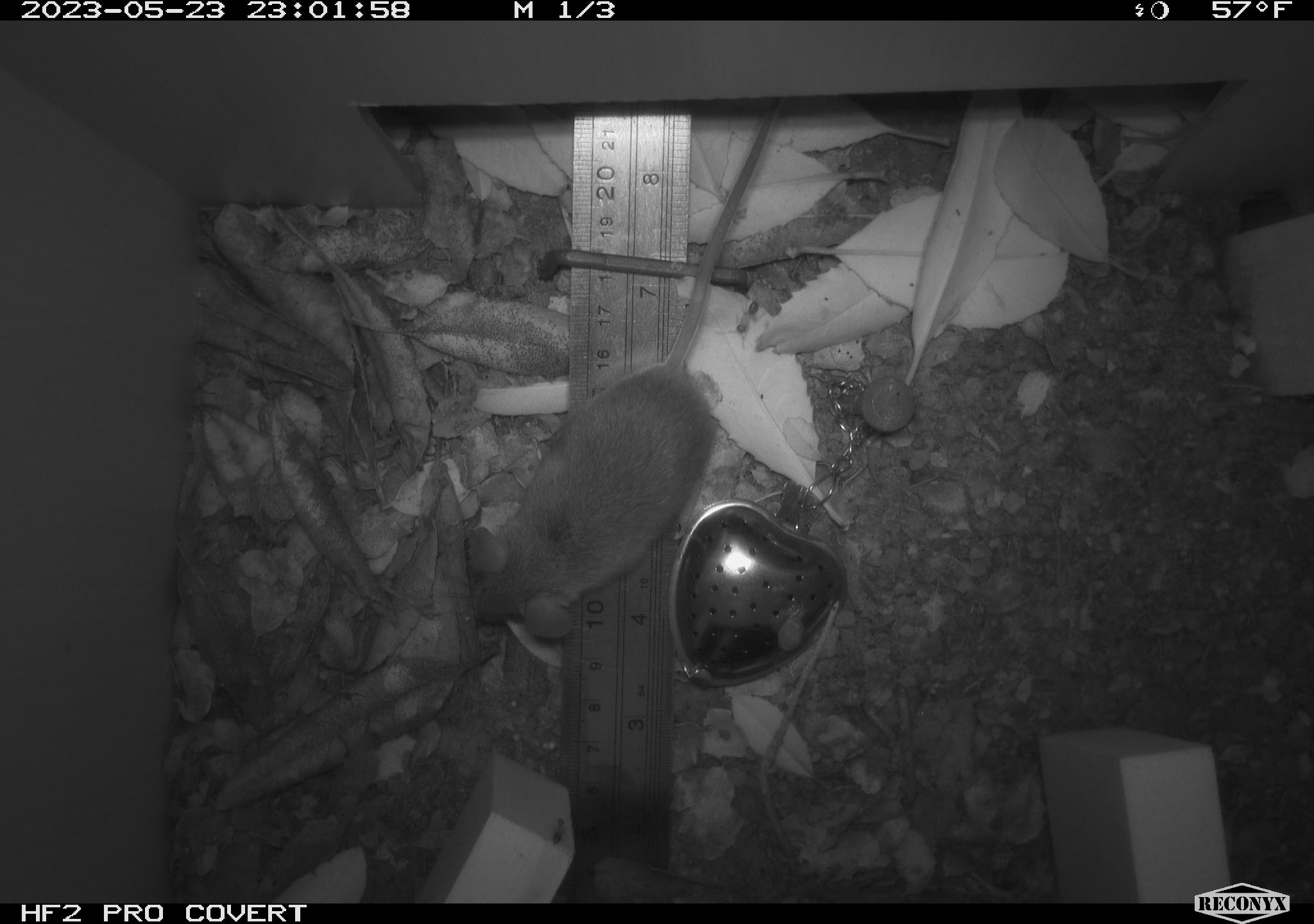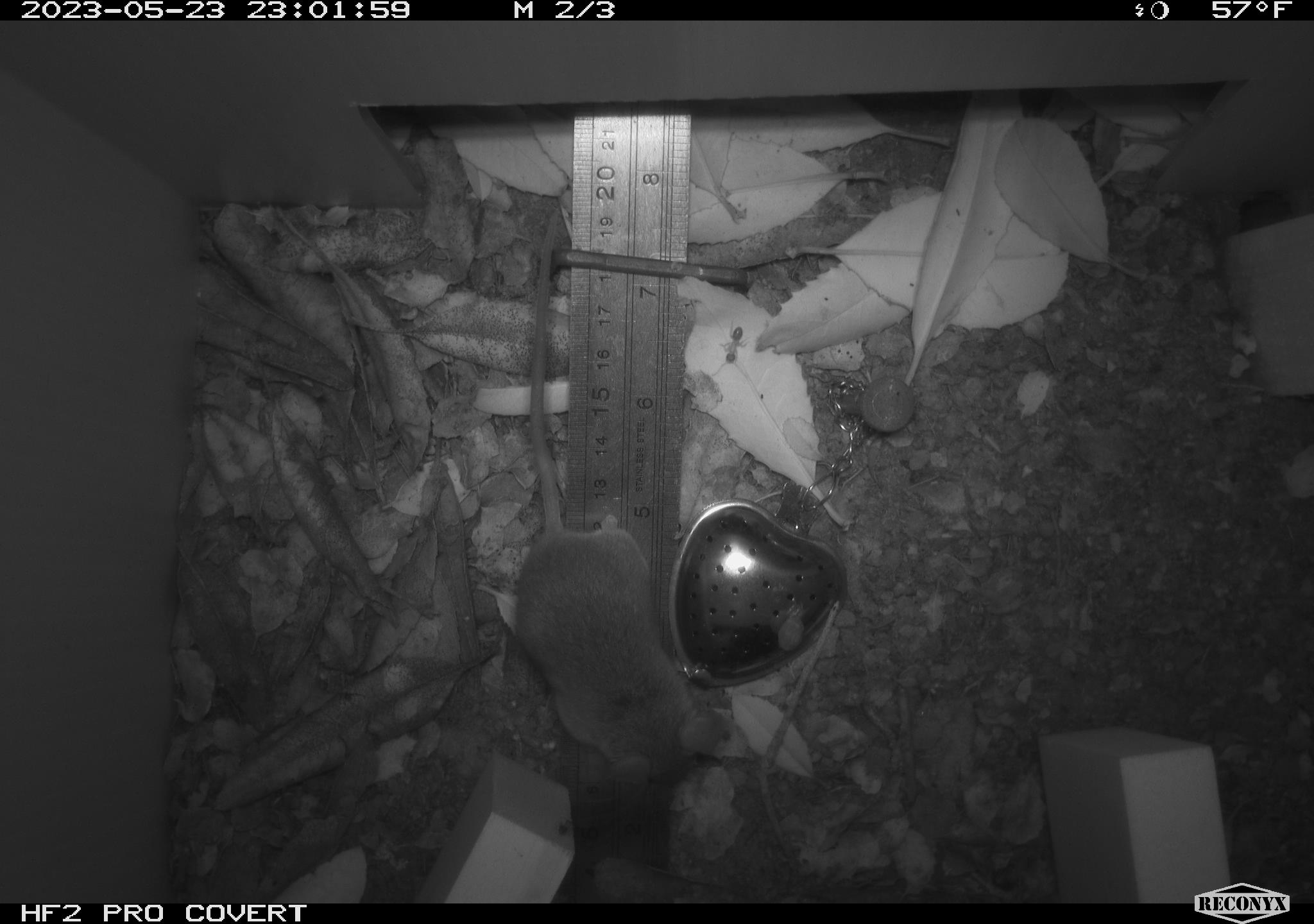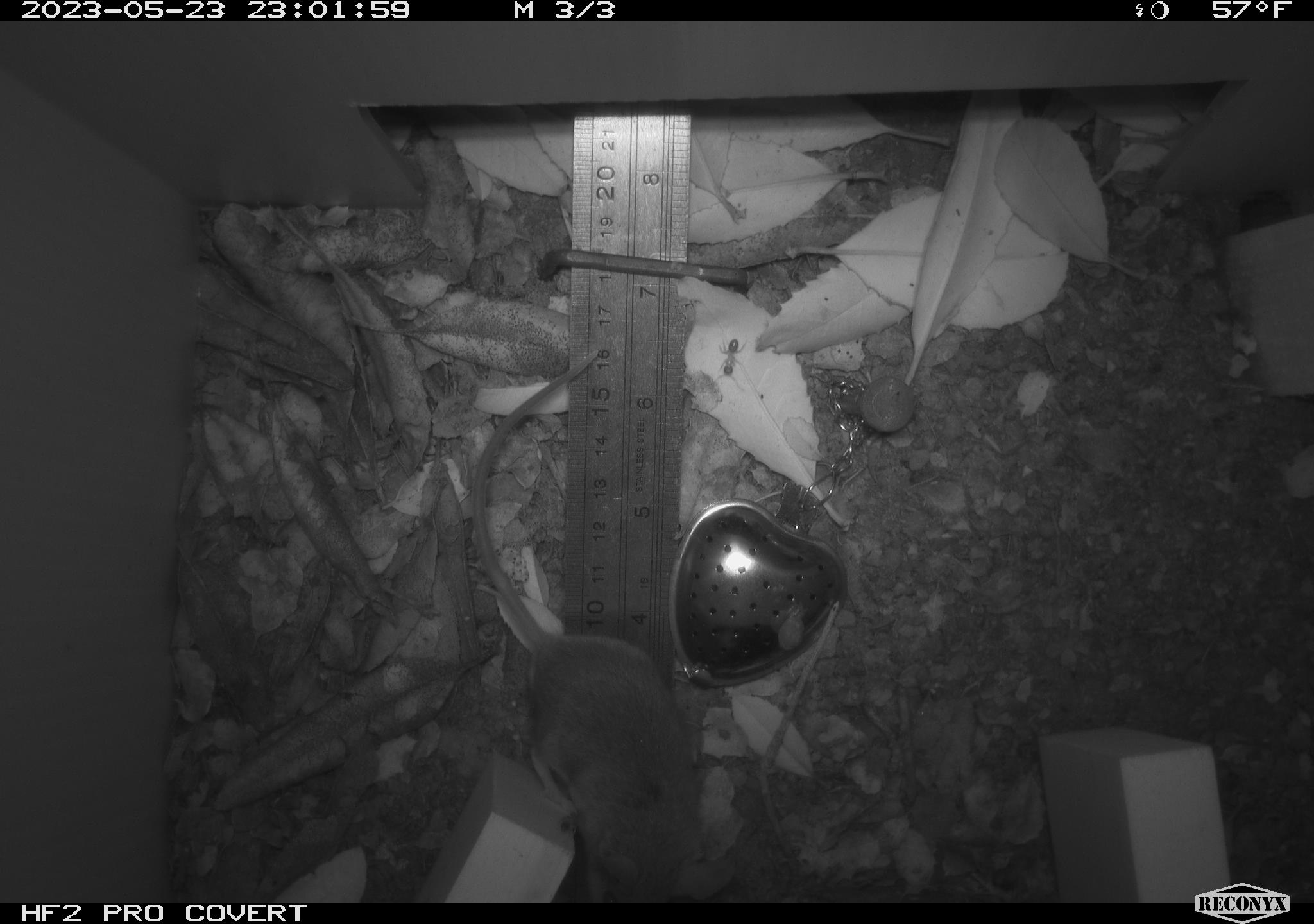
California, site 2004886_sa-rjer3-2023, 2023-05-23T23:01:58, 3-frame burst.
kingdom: Animalia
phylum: Chordata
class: Mammalia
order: Rodentia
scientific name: Rodentia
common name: mouse species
Mouse species (Rodentia).